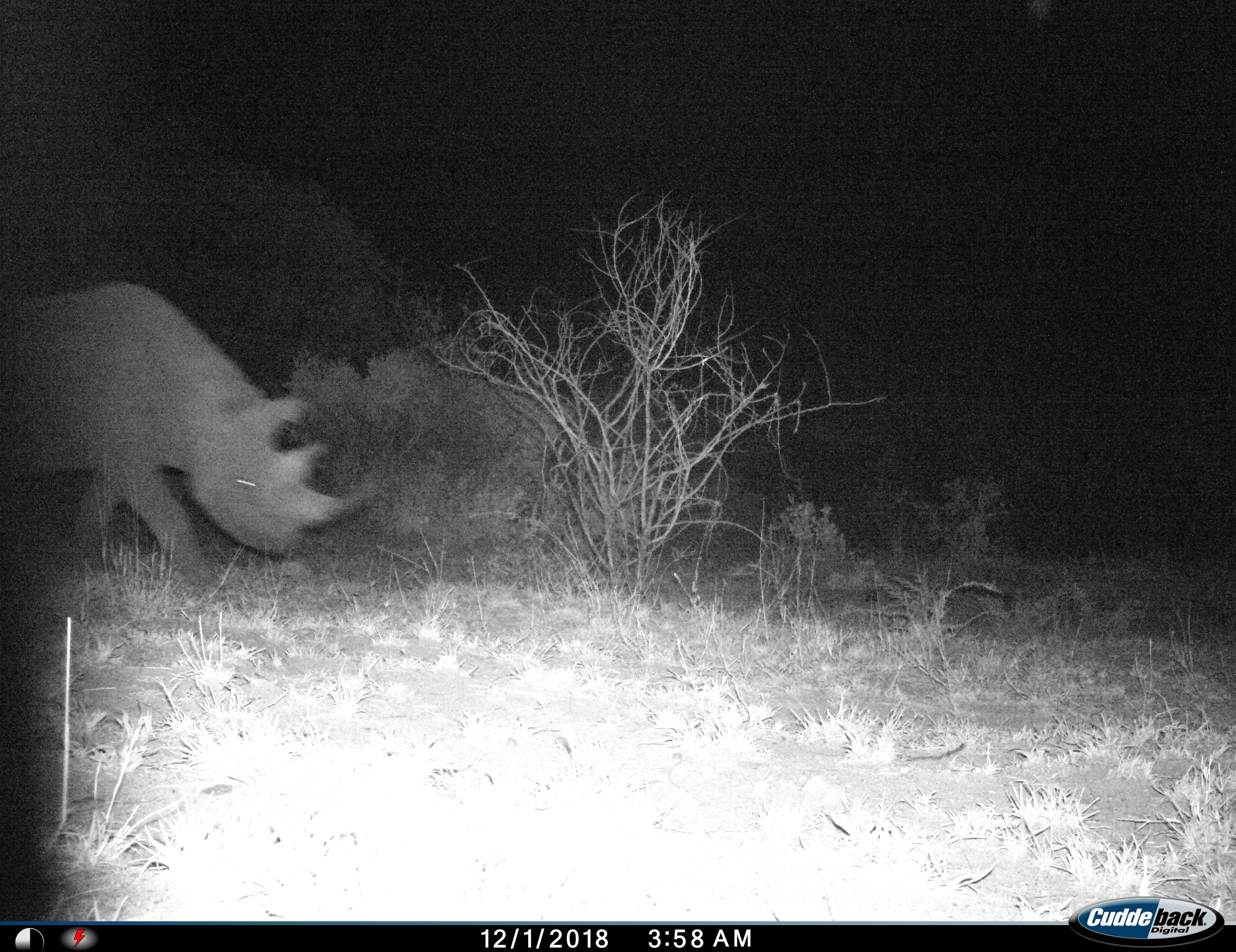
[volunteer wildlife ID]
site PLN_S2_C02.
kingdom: Animalia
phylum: Chordata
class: Mammalia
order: Perissodactyla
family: Rhinocerotidae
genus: Diceros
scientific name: Diceros bicornis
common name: black rhinoceros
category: rhinocerosblack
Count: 1.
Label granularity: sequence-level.